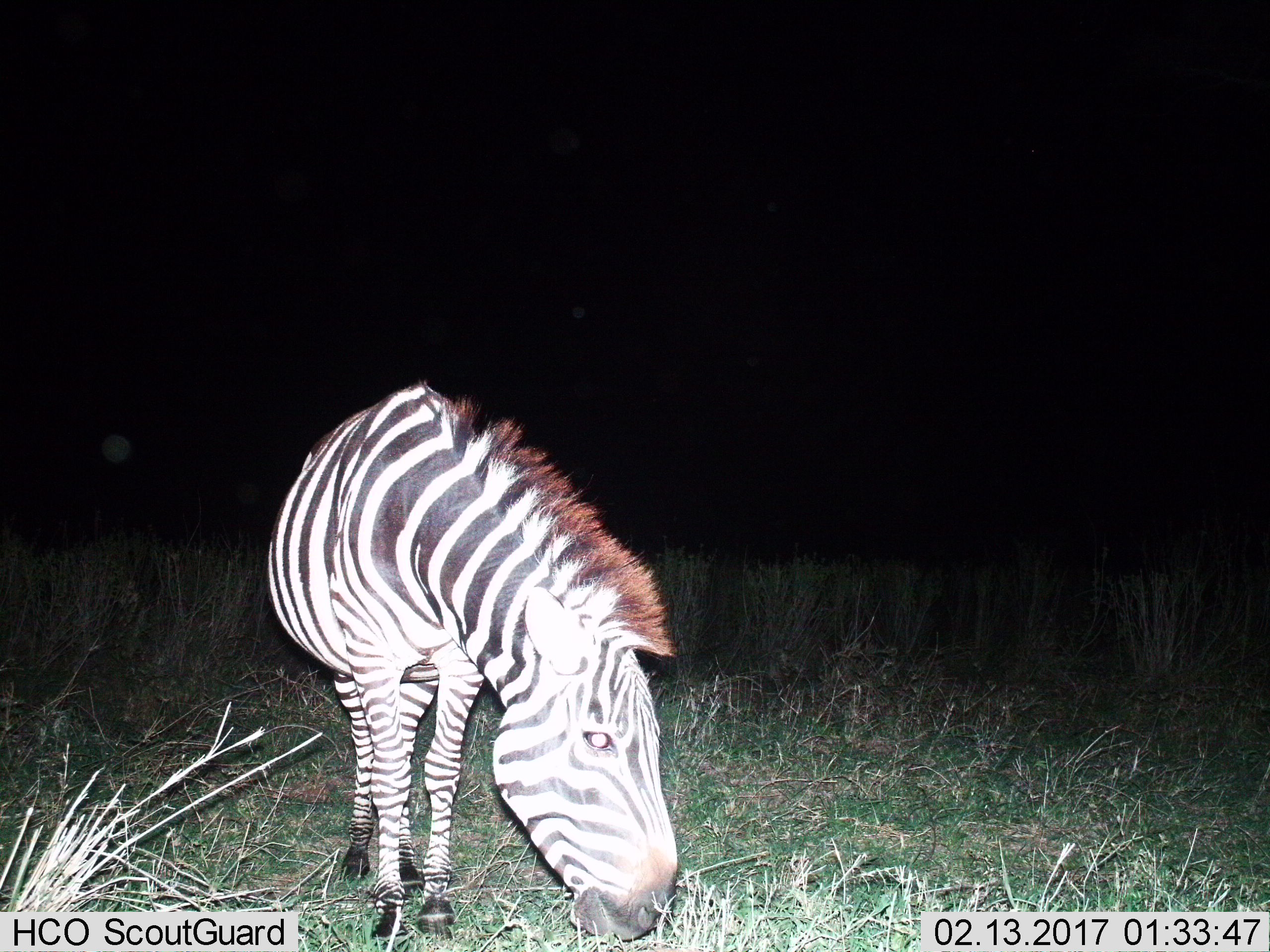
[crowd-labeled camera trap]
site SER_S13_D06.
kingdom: Animalia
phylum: Chordata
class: Mammalia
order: Perissodactyla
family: Equidae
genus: Equus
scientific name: Equus quagga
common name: plains zebra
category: zebraplains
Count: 1.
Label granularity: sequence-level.